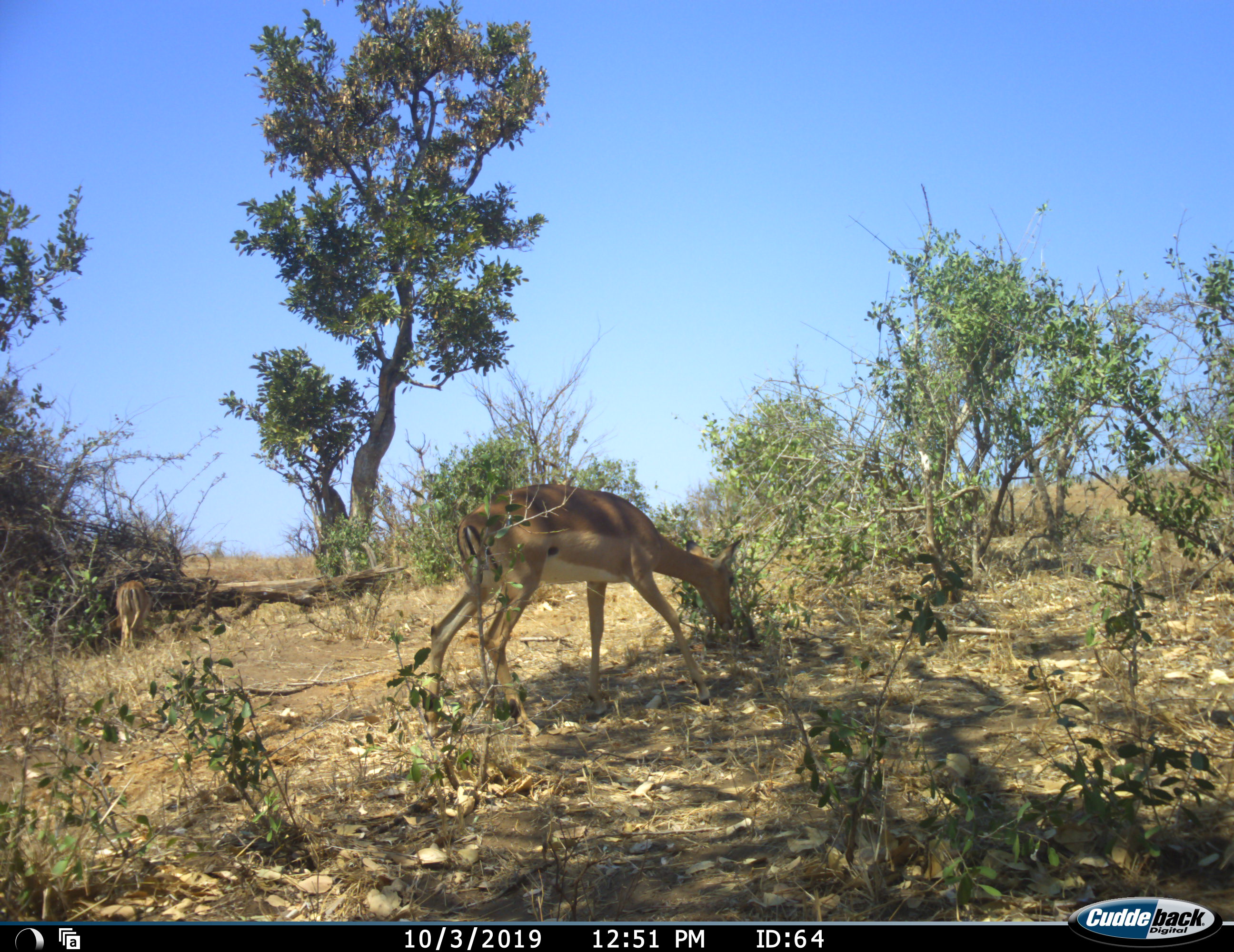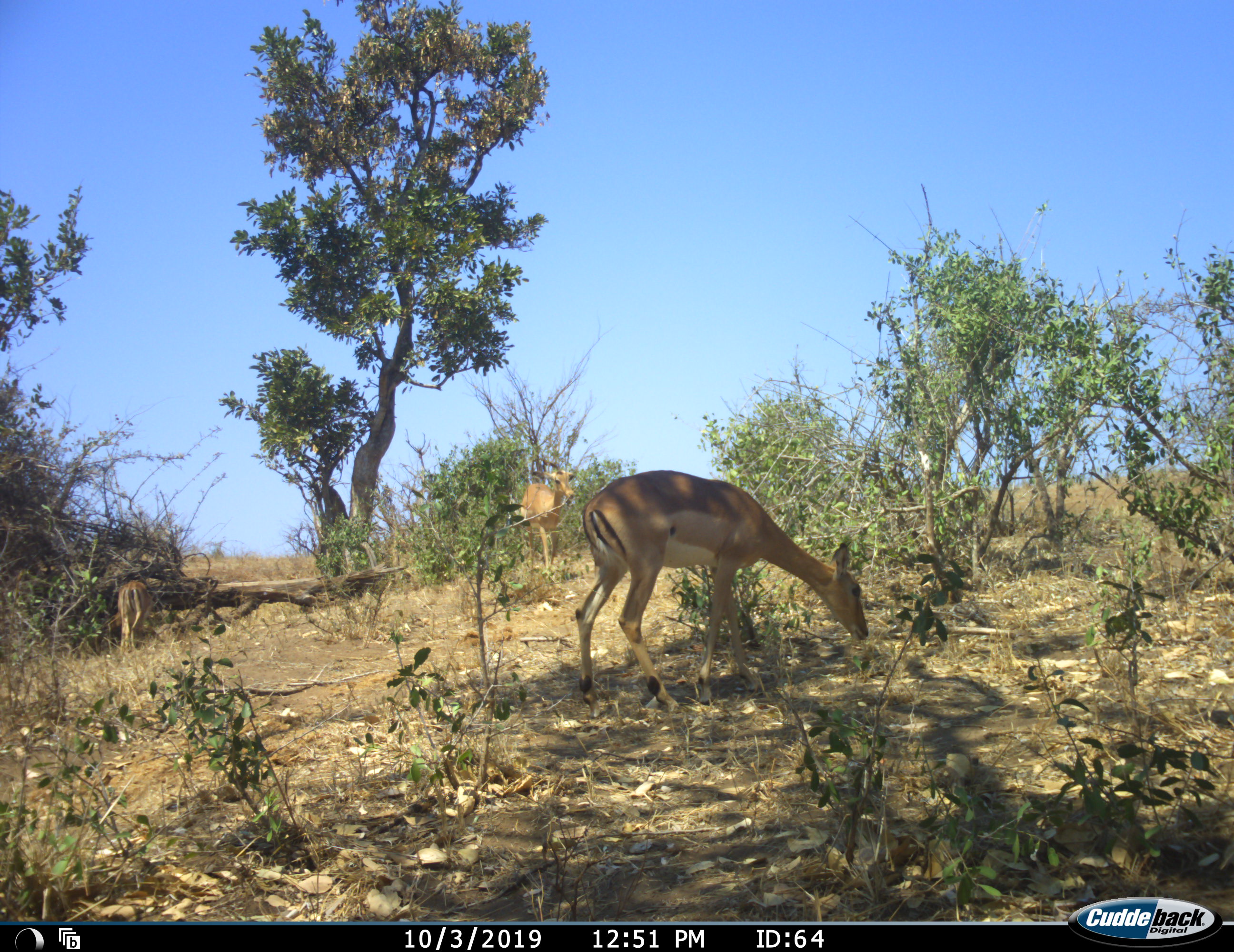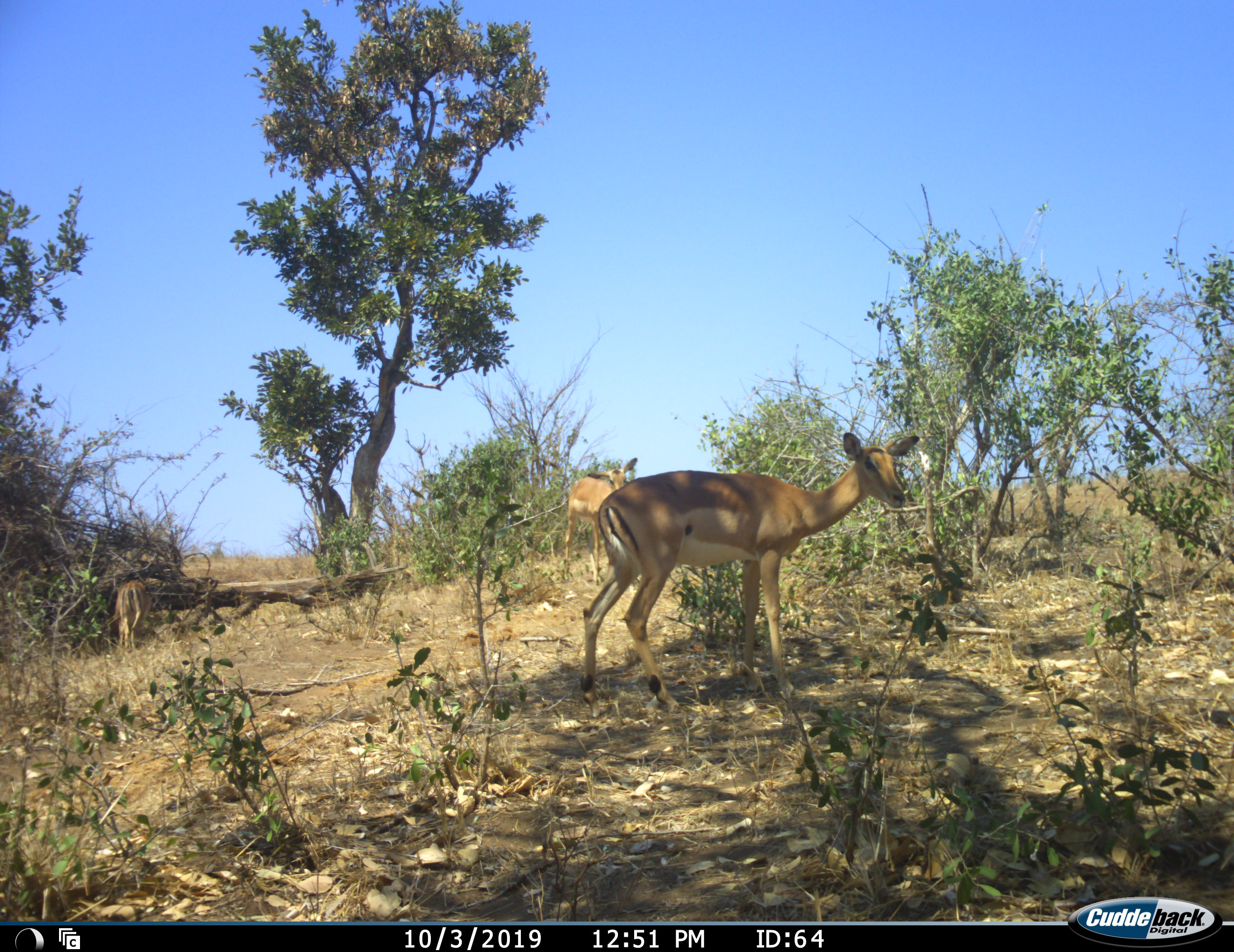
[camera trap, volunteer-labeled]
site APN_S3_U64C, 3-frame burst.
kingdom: Animalia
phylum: Chordata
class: Mammalia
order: Artiodactyla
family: Bovidae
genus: Aepyceros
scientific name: Aepyceros melampus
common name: impala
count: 3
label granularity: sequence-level